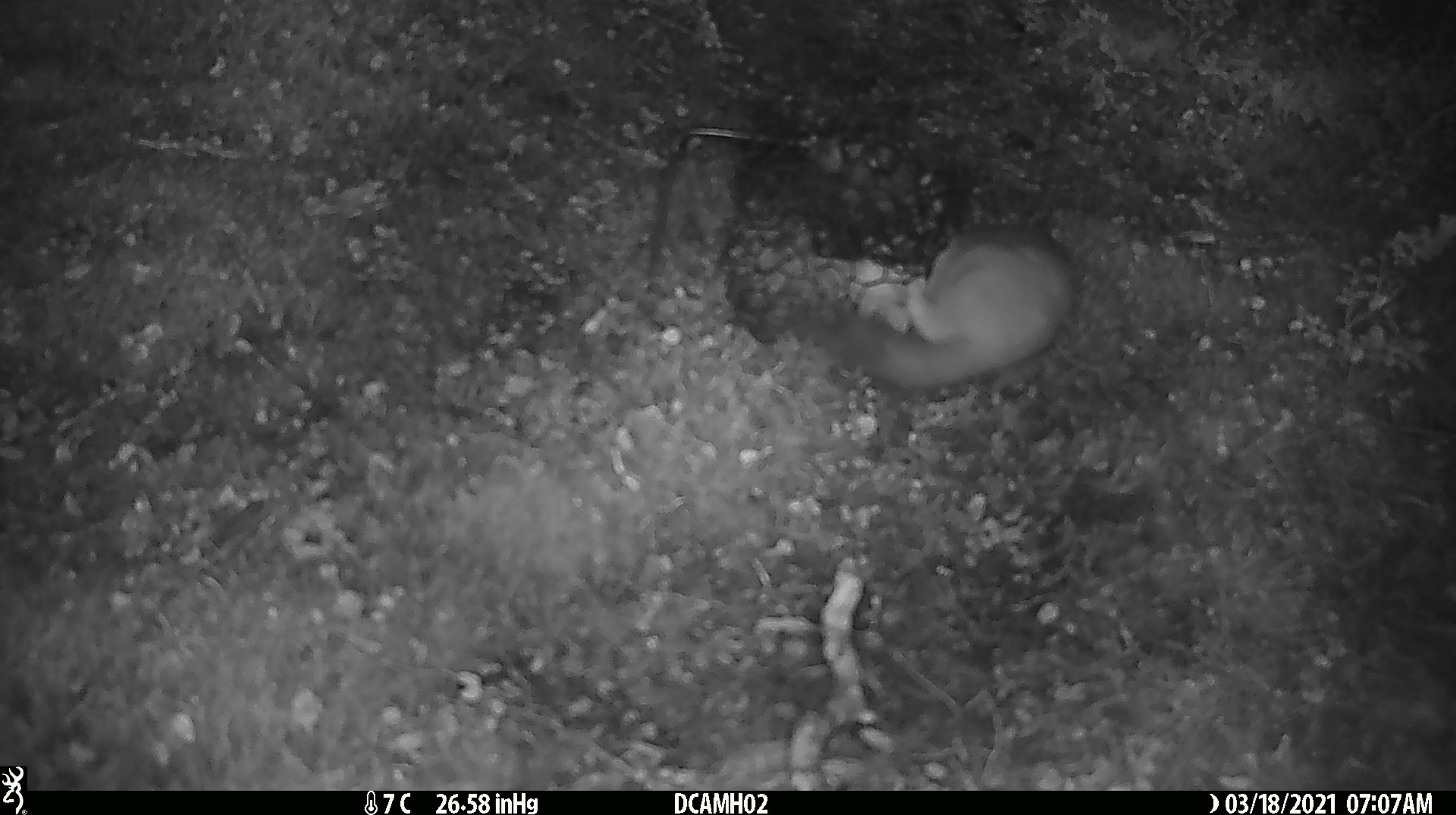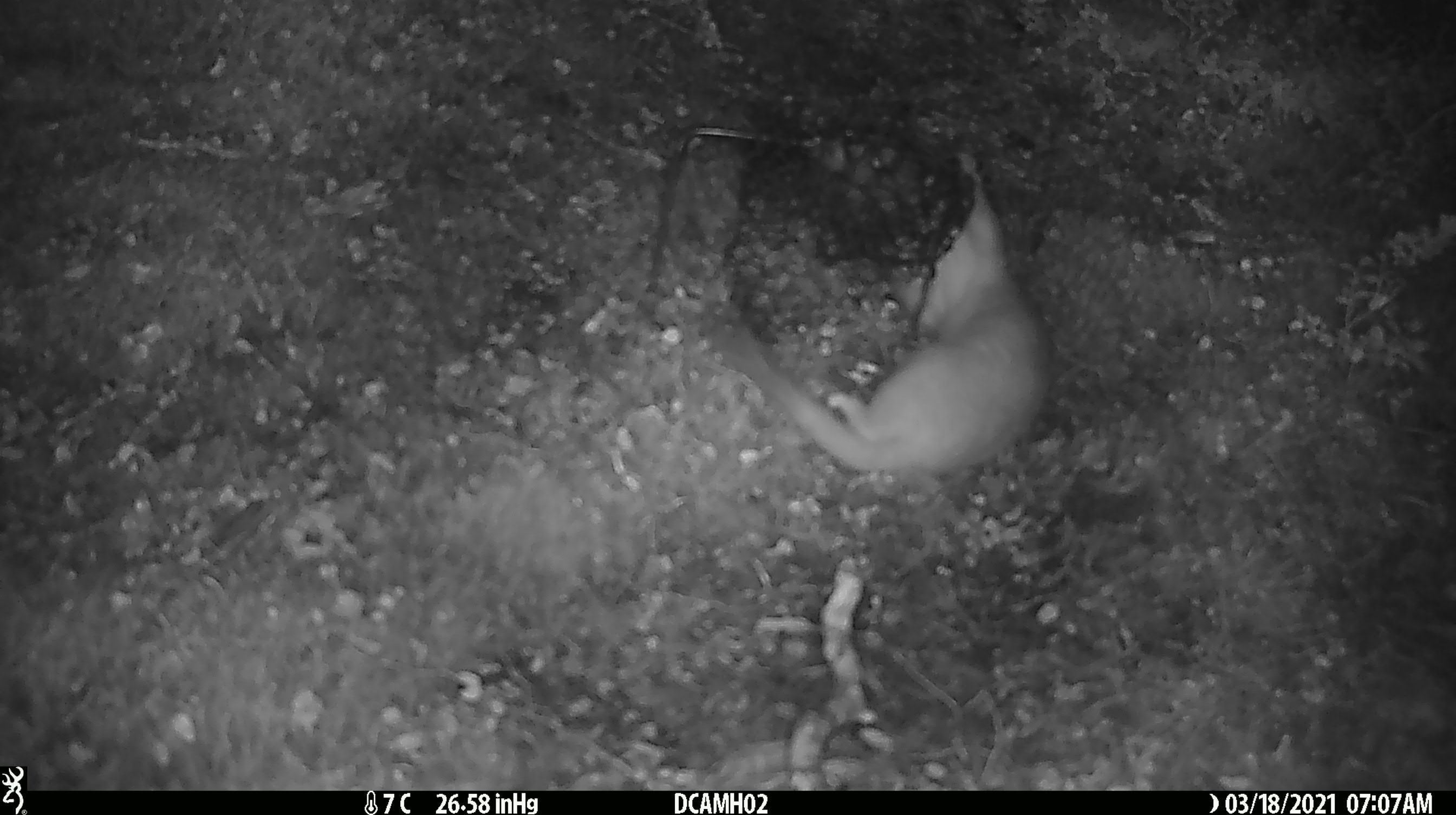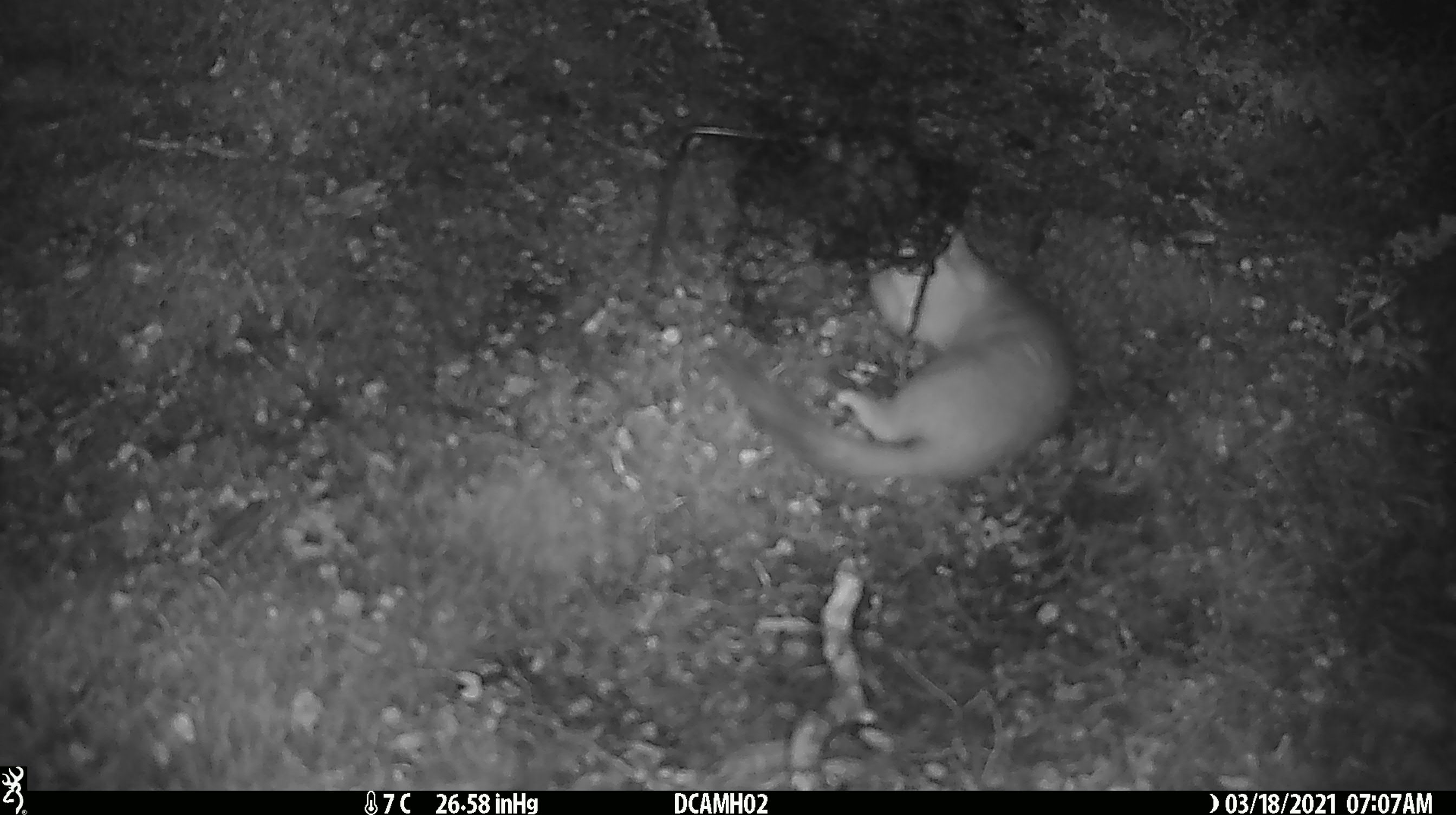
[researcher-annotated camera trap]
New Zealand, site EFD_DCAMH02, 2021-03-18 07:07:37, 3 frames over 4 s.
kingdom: Animalia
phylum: Chordata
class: Mammalia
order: Carnivora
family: Mustelidae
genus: Mustela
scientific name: Mustela erminea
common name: stoat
Stoat (Mustela erminea).